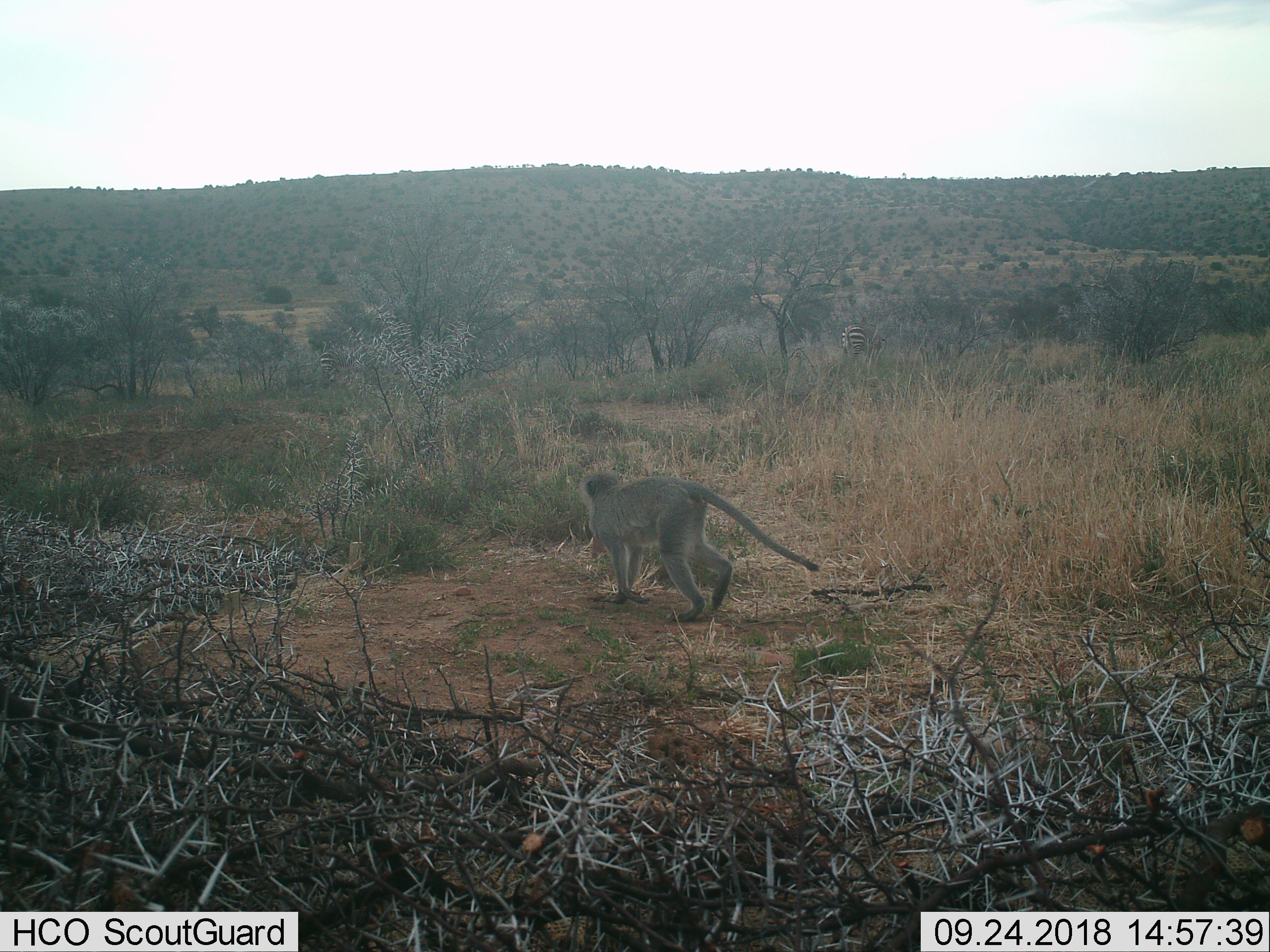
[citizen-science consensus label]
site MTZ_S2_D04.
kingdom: Animalia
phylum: Chordata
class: Mammalia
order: Primates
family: Cercopithecidae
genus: Chlorocebus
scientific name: Chlorocebus pygerythrus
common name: vervet monkey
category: monkeyvervet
Monkeyvervet (vervet monkey) (Chlorocebus pygerythrus), count 1. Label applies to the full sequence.